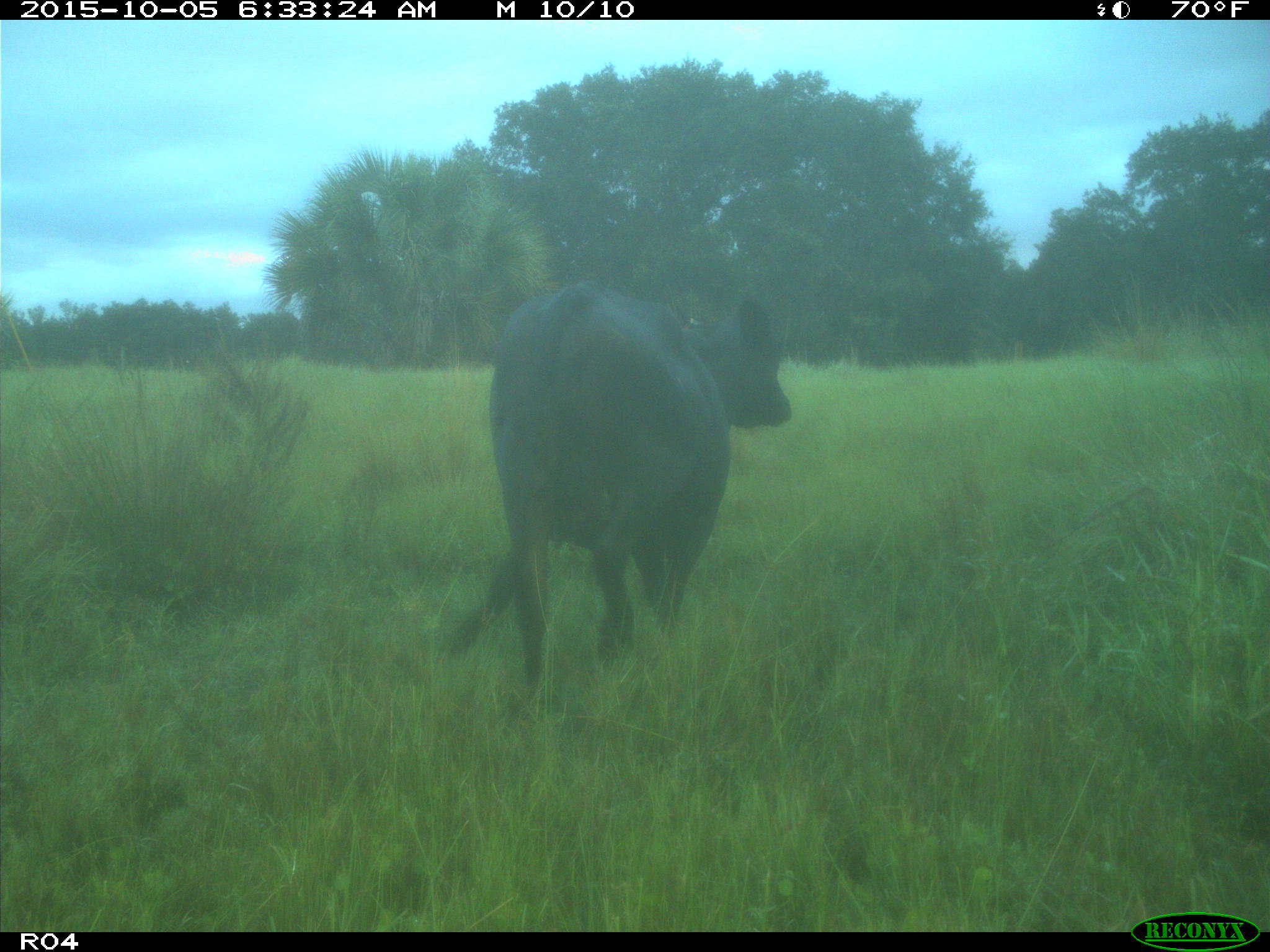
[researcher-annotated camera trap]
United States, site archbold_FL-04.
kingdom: Animalia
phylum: Chordata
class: Mammalia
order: Artiodactyla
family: Bovidae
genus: Bos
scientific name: Bos taurus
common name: domestic cow